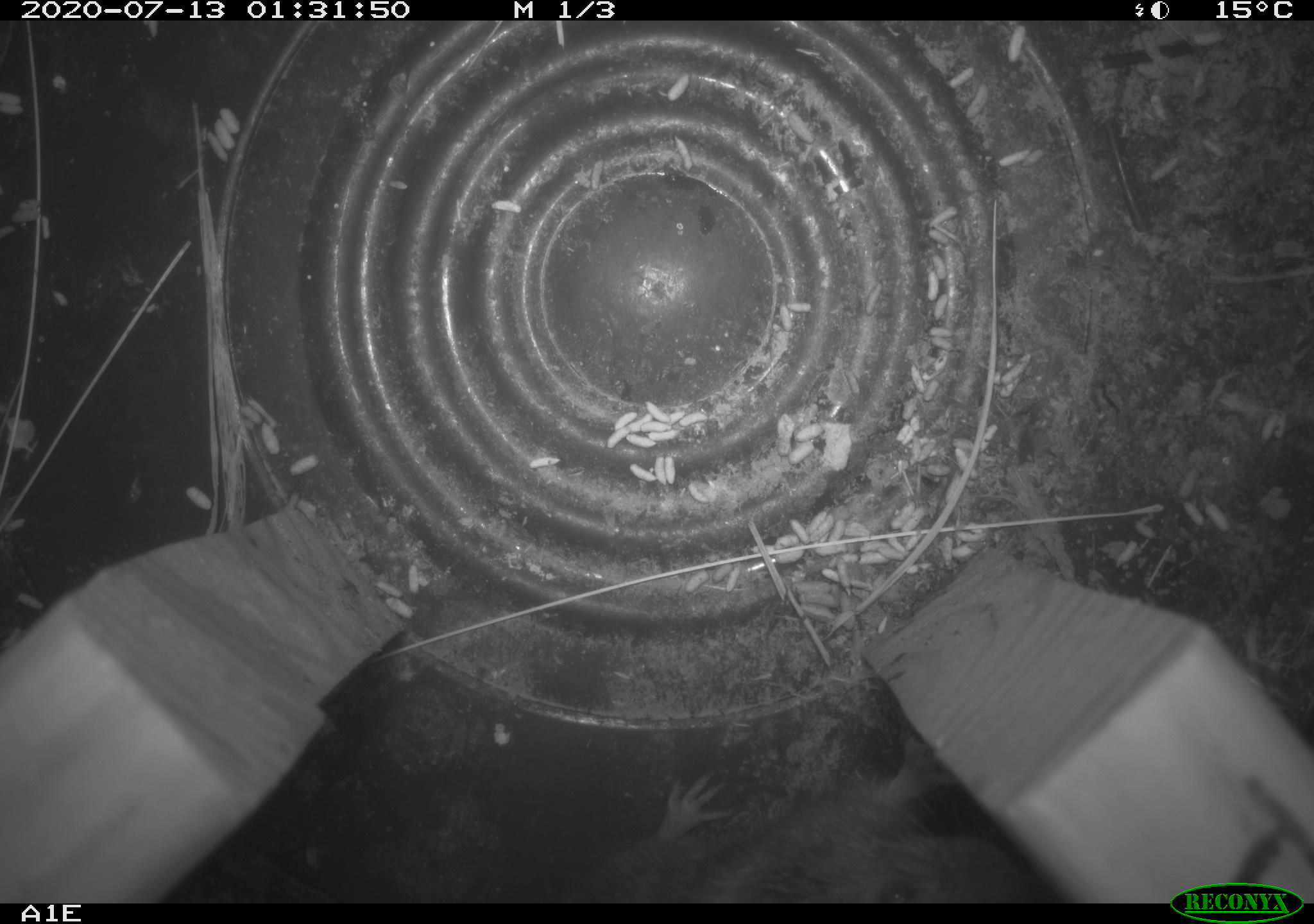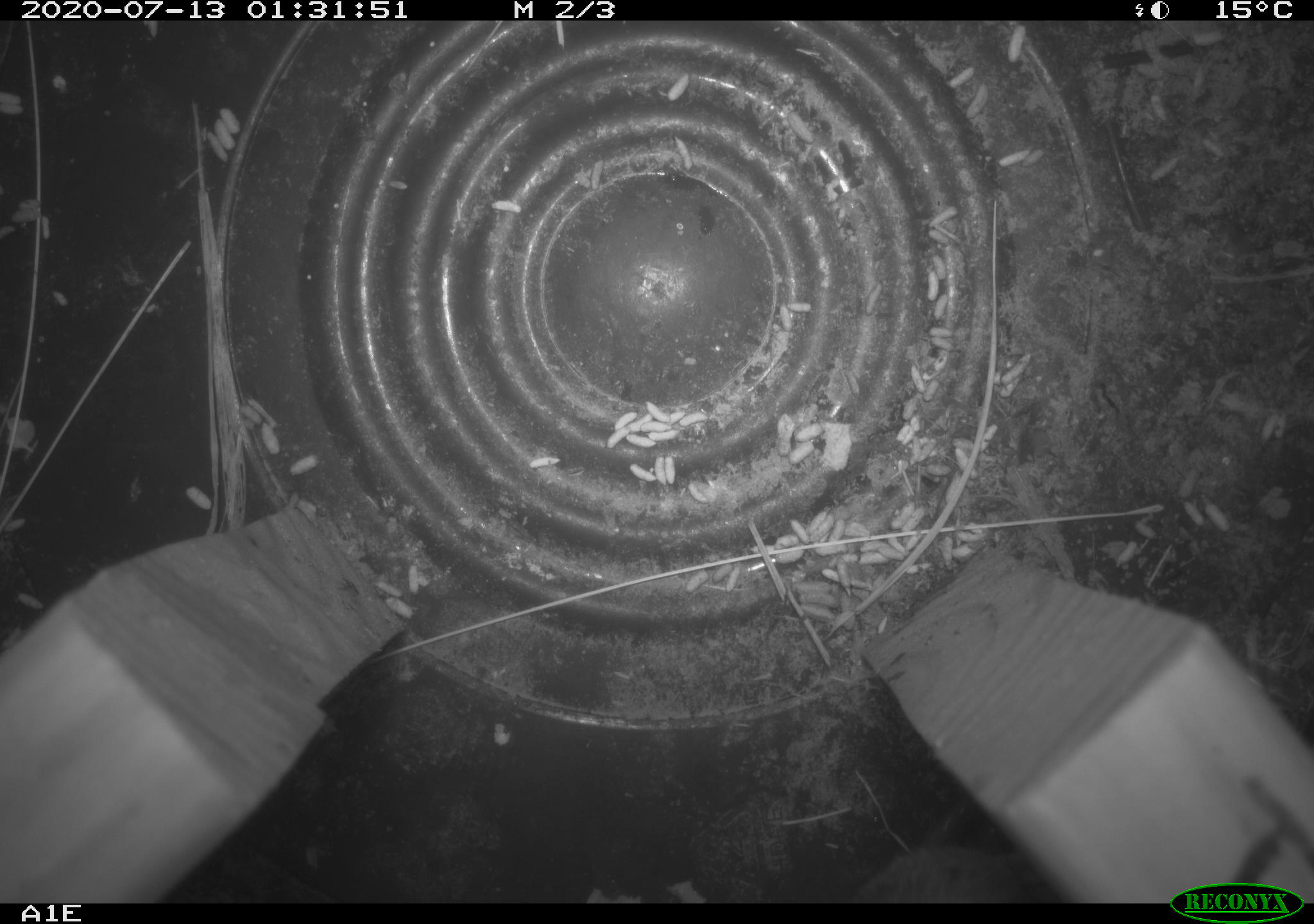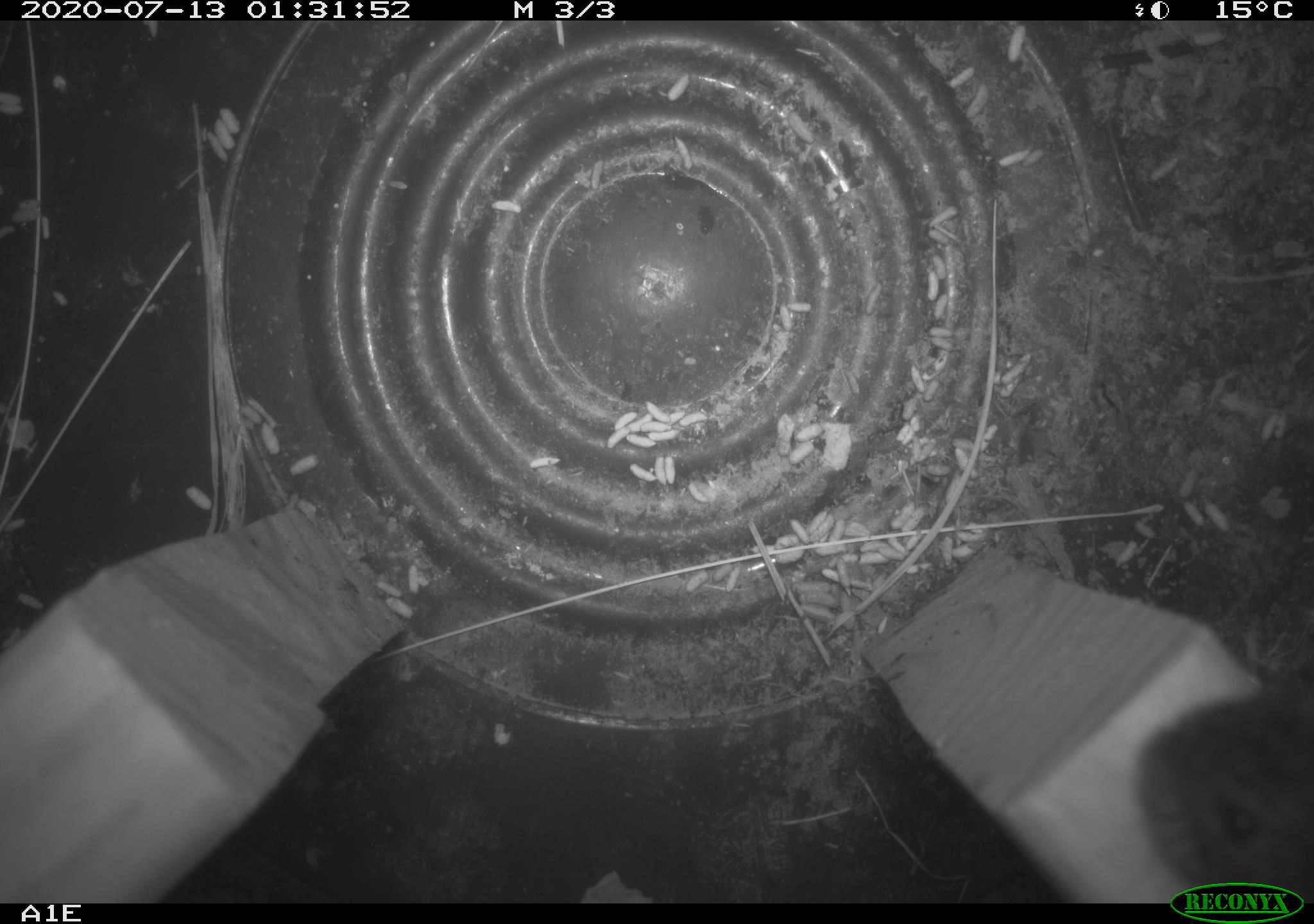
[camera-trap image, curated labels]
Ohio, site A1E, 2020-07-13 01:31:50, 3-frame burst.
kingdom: Animalia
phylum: Chordata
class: Mammalia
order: Rodentia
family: Cricetidae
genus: Microtus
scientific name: Microtus pennsylvanicus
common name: meadow vole